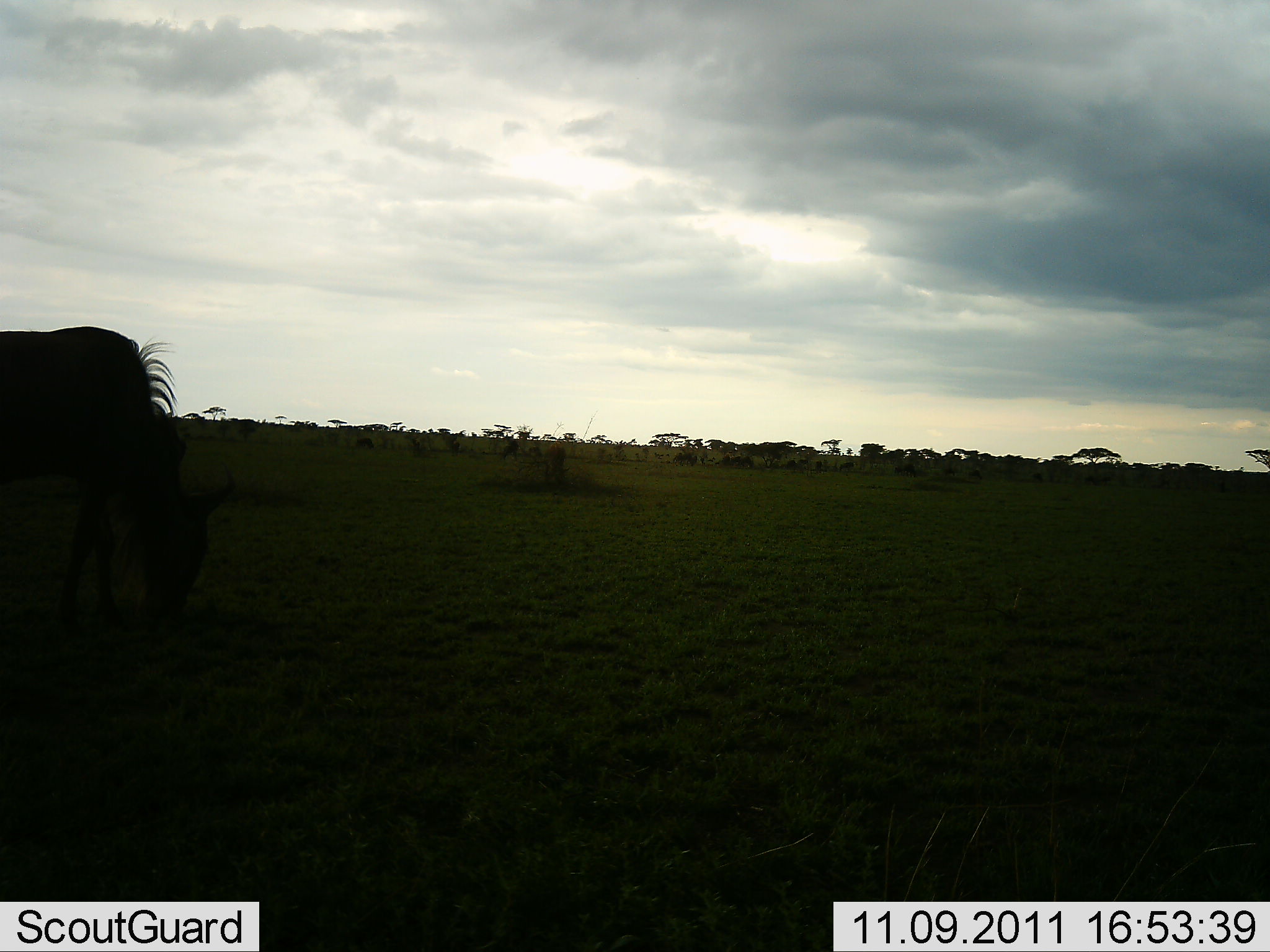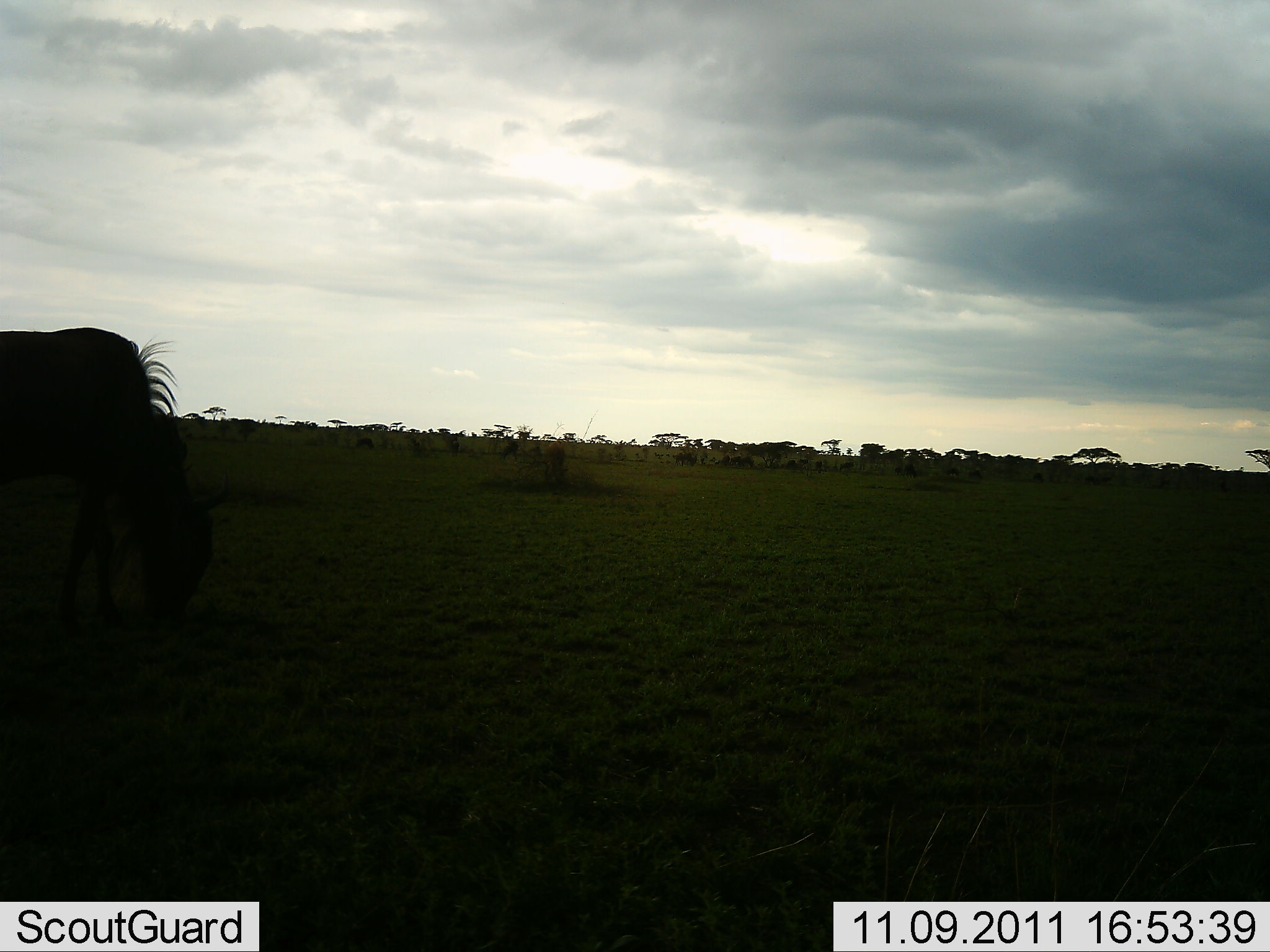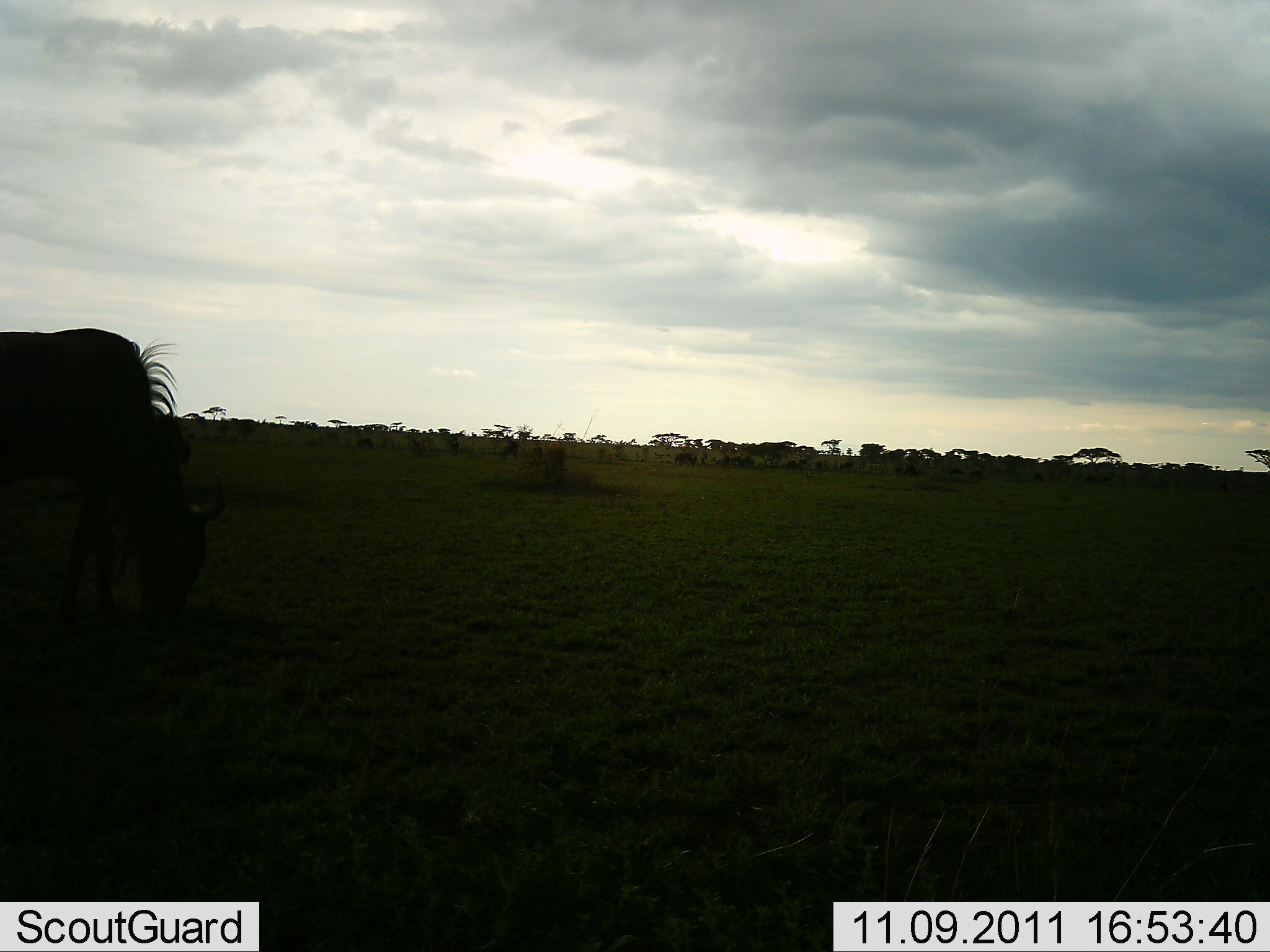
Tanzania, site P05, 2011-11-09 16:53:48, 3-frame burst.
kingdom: Animalia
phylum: Chordata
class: Mammalia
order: Artiodactyla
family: Bovidae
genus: Connochaetes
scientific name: Connochaetes taurinus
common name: blue wildebeest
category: wildebeest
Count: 1.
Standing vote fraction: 40%.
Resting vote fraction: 0%.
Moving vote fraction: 20%.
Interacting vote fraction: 0%.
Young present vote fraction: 0%.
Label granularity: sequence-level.